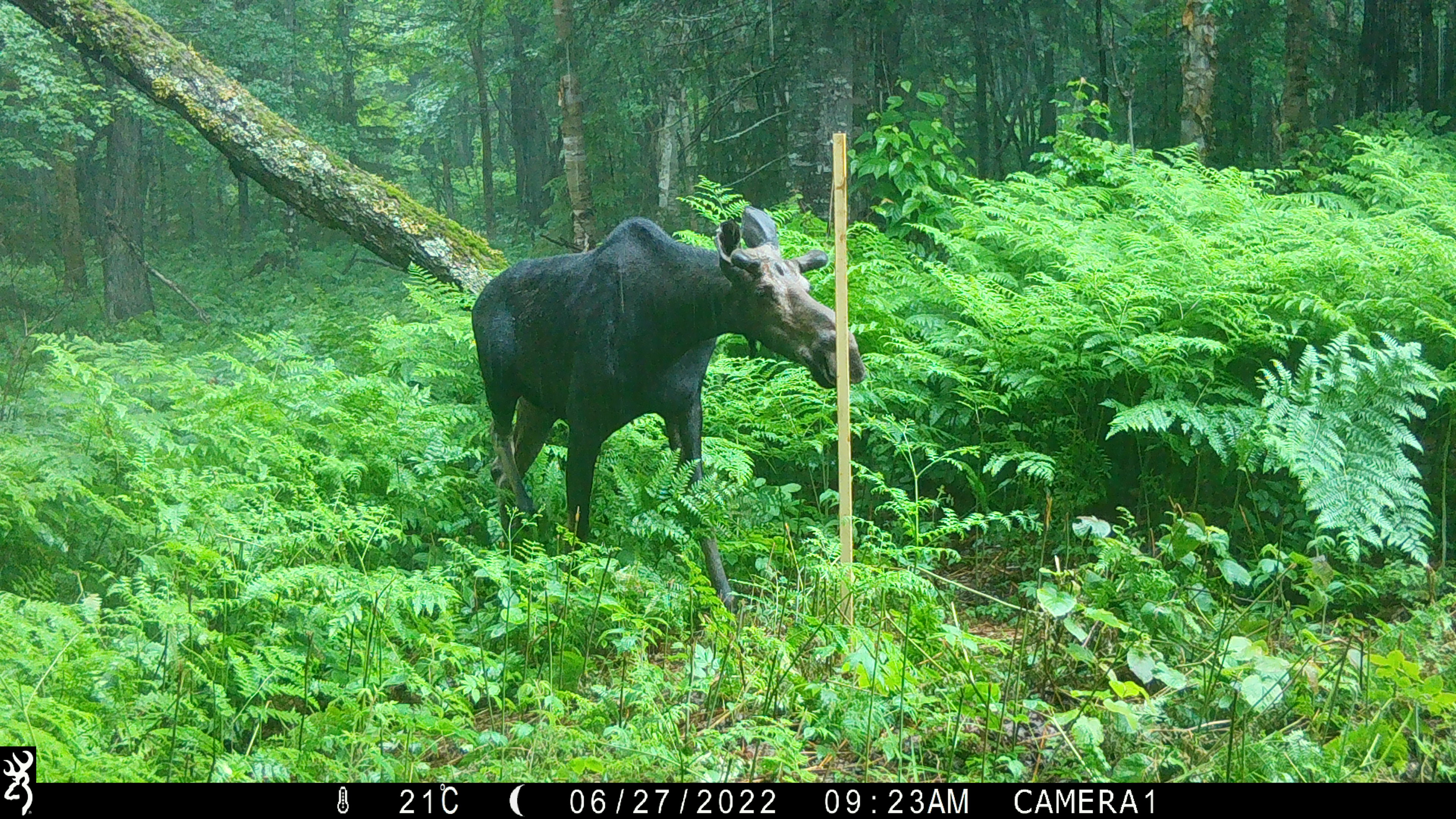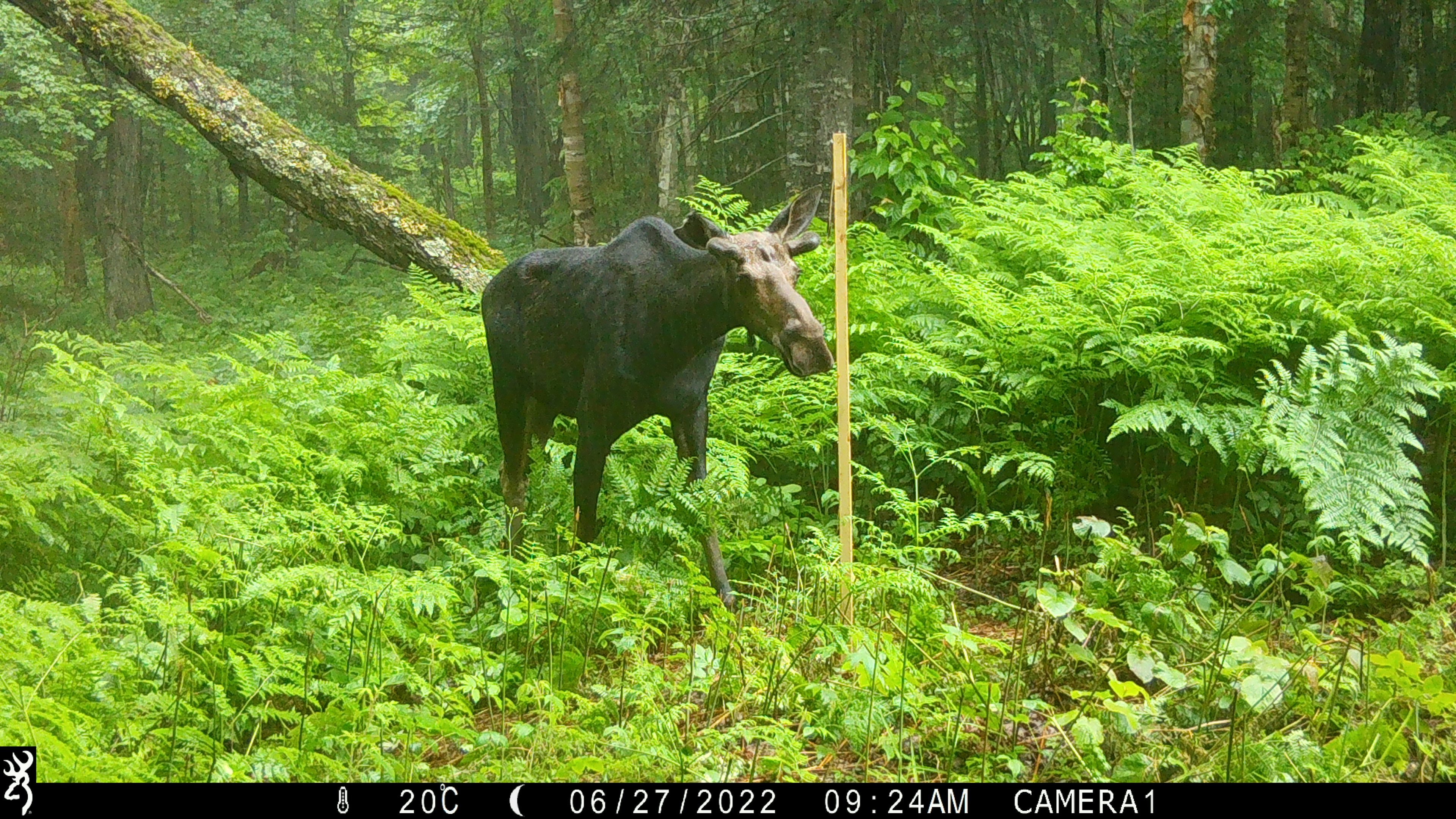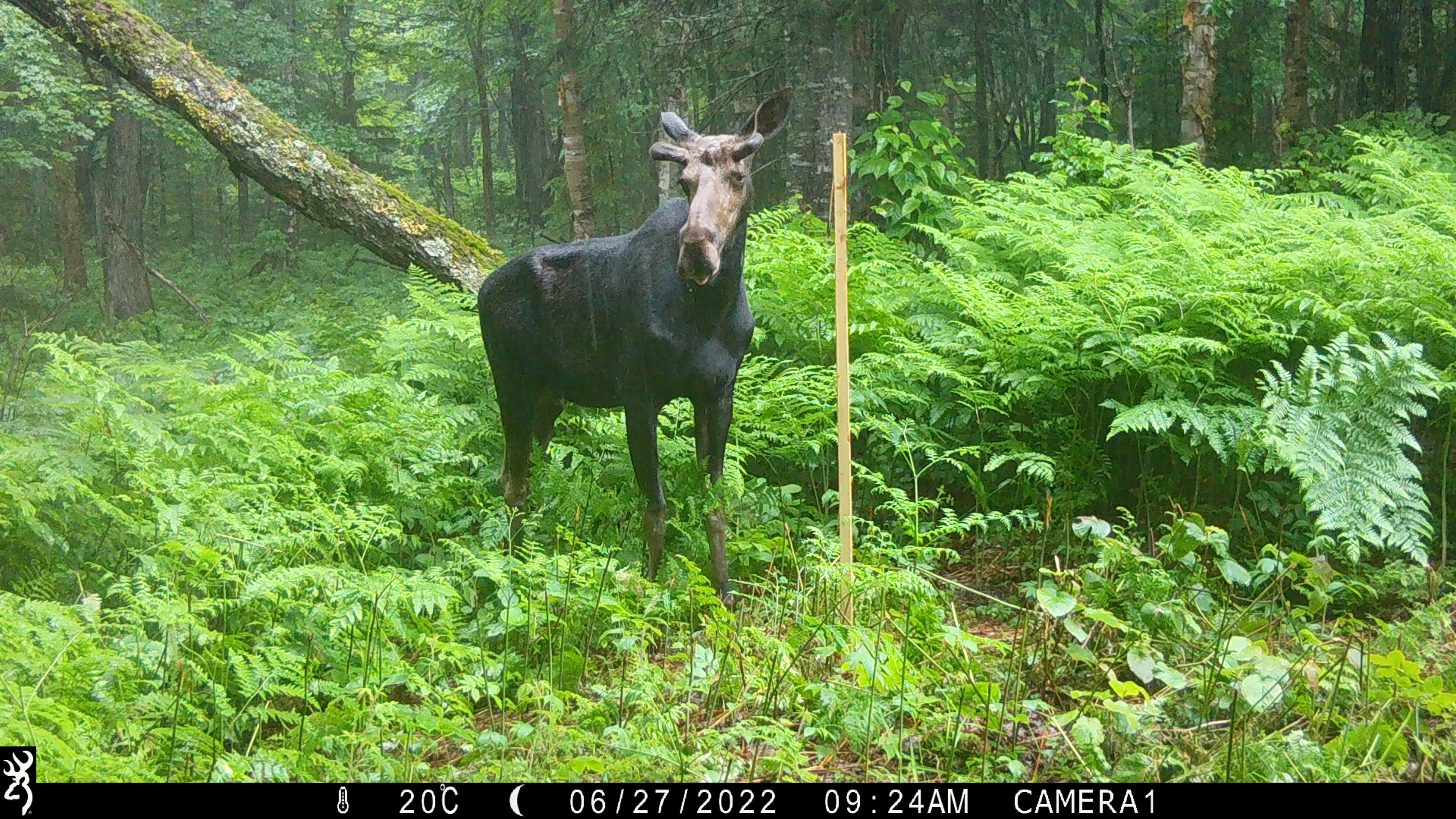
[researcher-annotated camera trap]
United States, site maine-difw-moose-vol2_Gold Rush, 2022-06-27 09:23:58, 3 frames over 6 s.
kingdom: Animalia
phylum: Chordata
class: Mammalia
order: Artiodactyla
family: Cervidae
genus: Alces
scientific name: Alces alces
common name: moose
Moose (Alces alces).